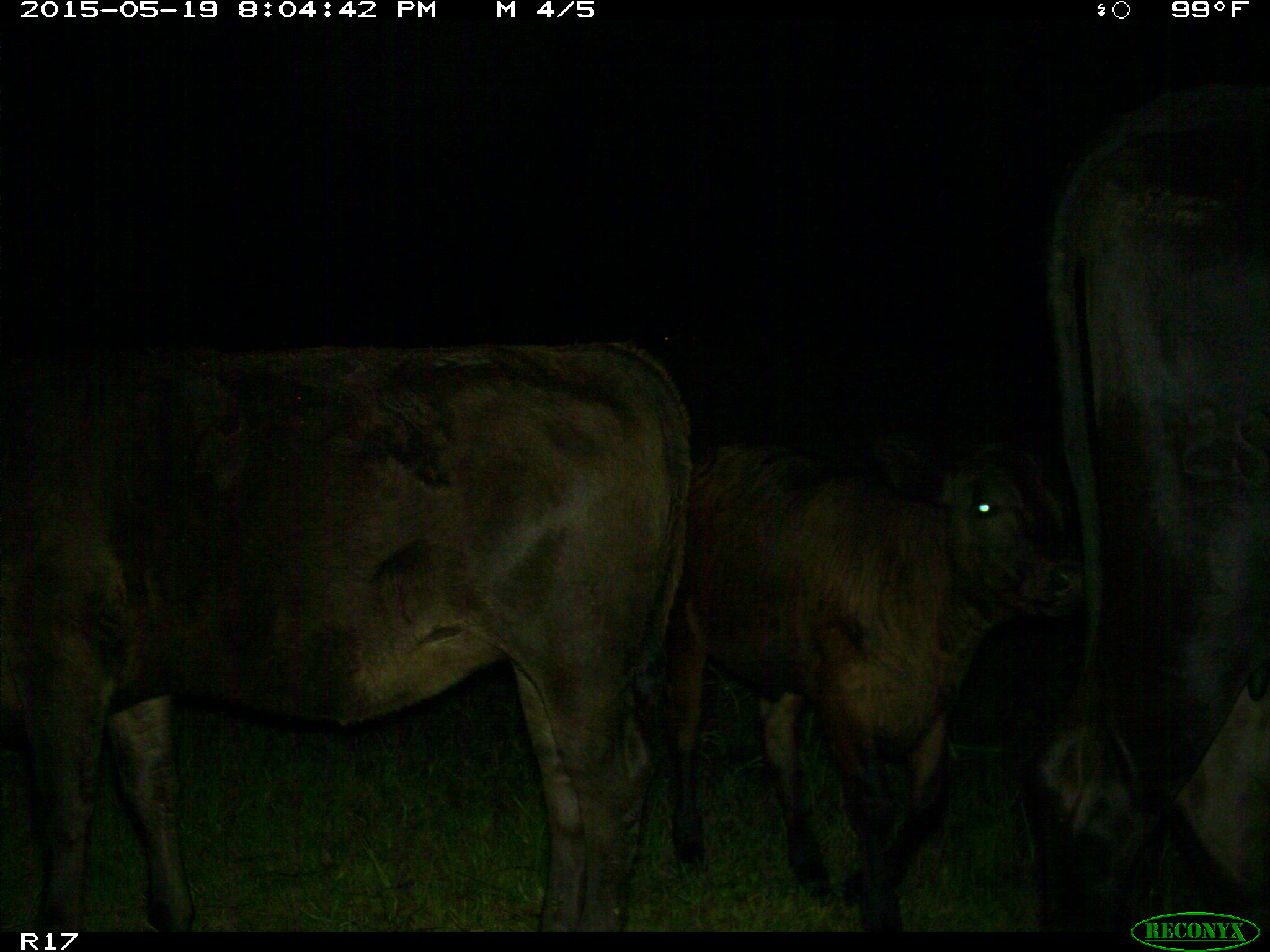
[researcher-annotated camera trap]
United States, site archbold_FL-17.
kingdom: Animalia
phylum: Chordata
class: Mammalia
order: Artiodactyla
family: Bovidae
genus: Bos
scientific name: Bos taurus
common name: domestic cow